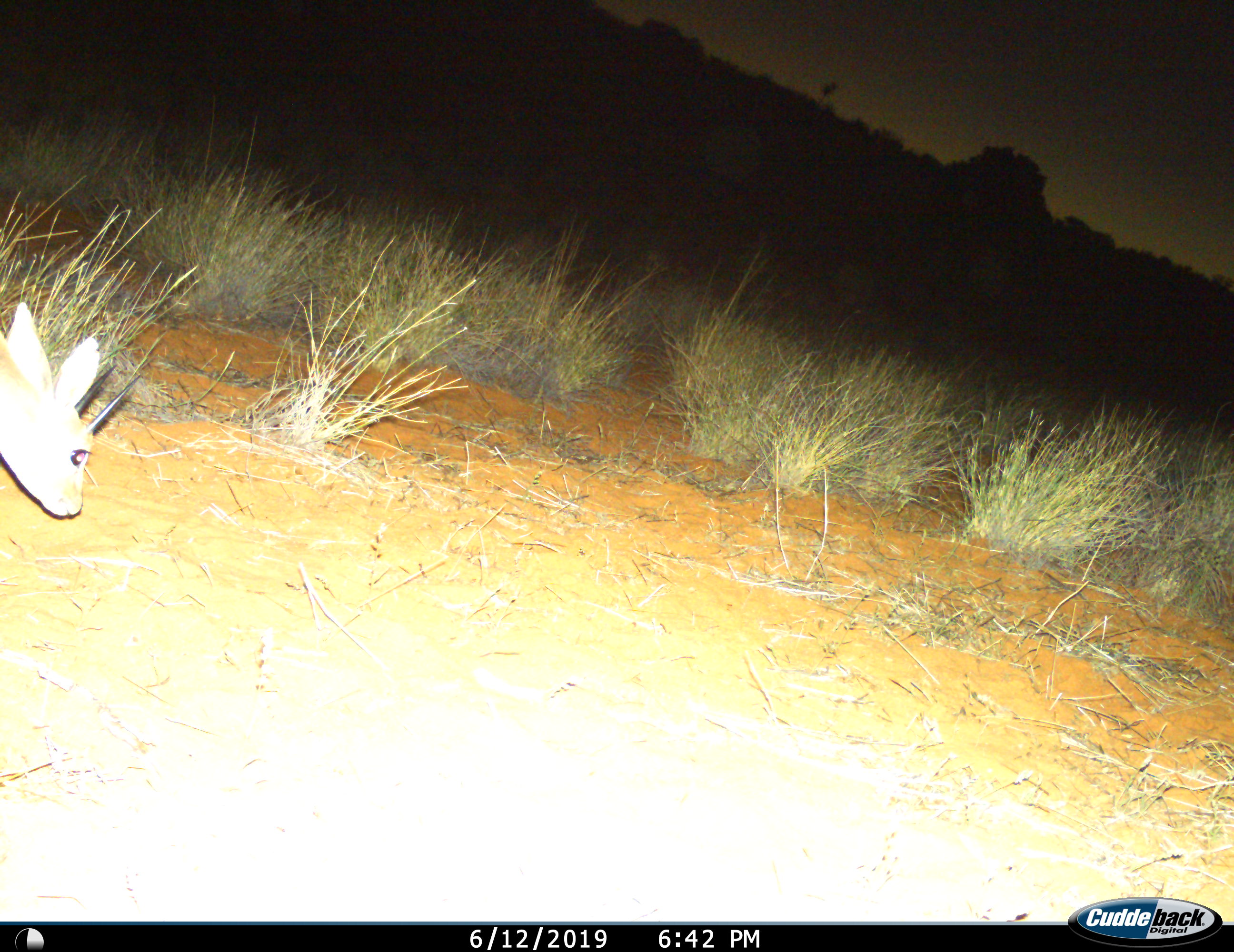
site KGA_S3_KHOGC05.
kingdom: Animalia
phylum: Chordata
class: Mammalia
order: Artiodactyla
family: Bovidae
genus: Raphicerus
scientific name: Raphicerus campestris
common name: steenbok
Steenbok (Raphicerus campestris), count 1. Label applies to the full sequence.